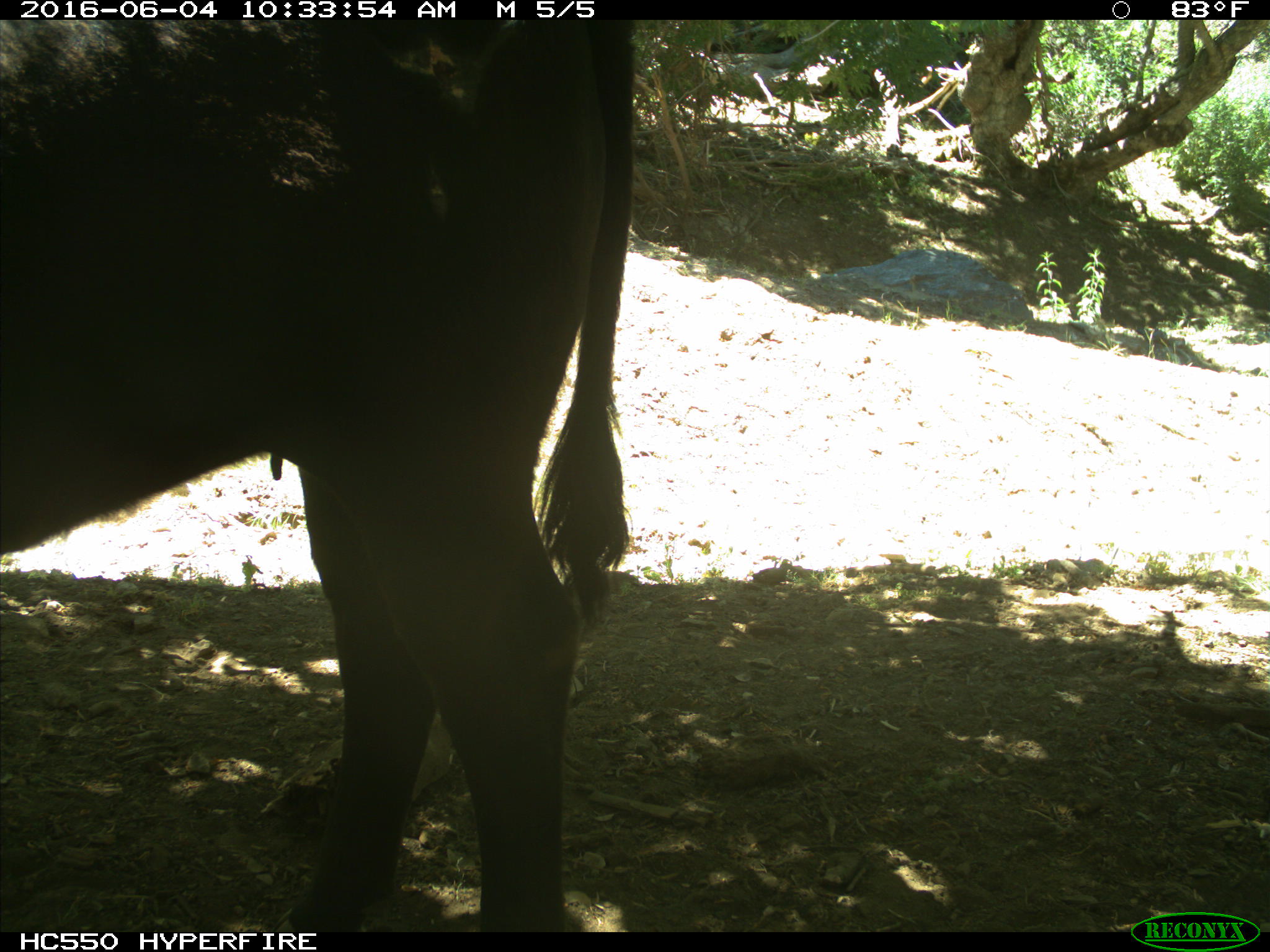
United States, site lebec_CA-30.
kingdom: Animalia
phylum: Chordata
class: Mammalia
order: Artiodactyla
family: Bovidae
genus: Bos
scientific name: Bos taurus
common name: domestic cow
Bos taurus (domestic cow).